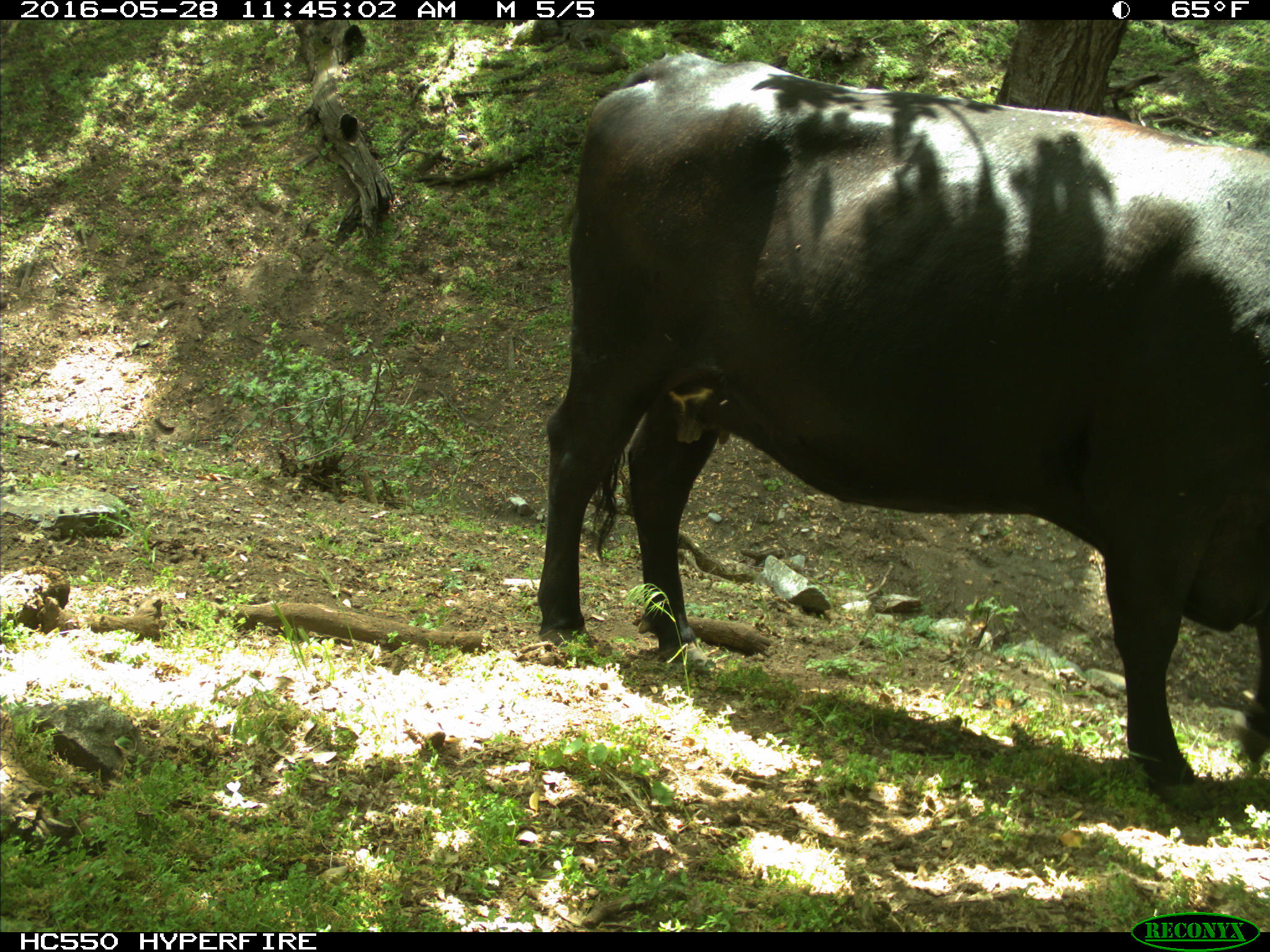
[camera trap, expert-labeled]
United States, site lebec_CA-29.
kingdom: Animalia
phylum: Chordata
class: Mammalia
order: Artiodactyla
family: Bovidae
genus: Bos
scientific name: Bos taurus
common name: domestic cow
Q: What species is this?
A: Bos taurus (domestic cow).